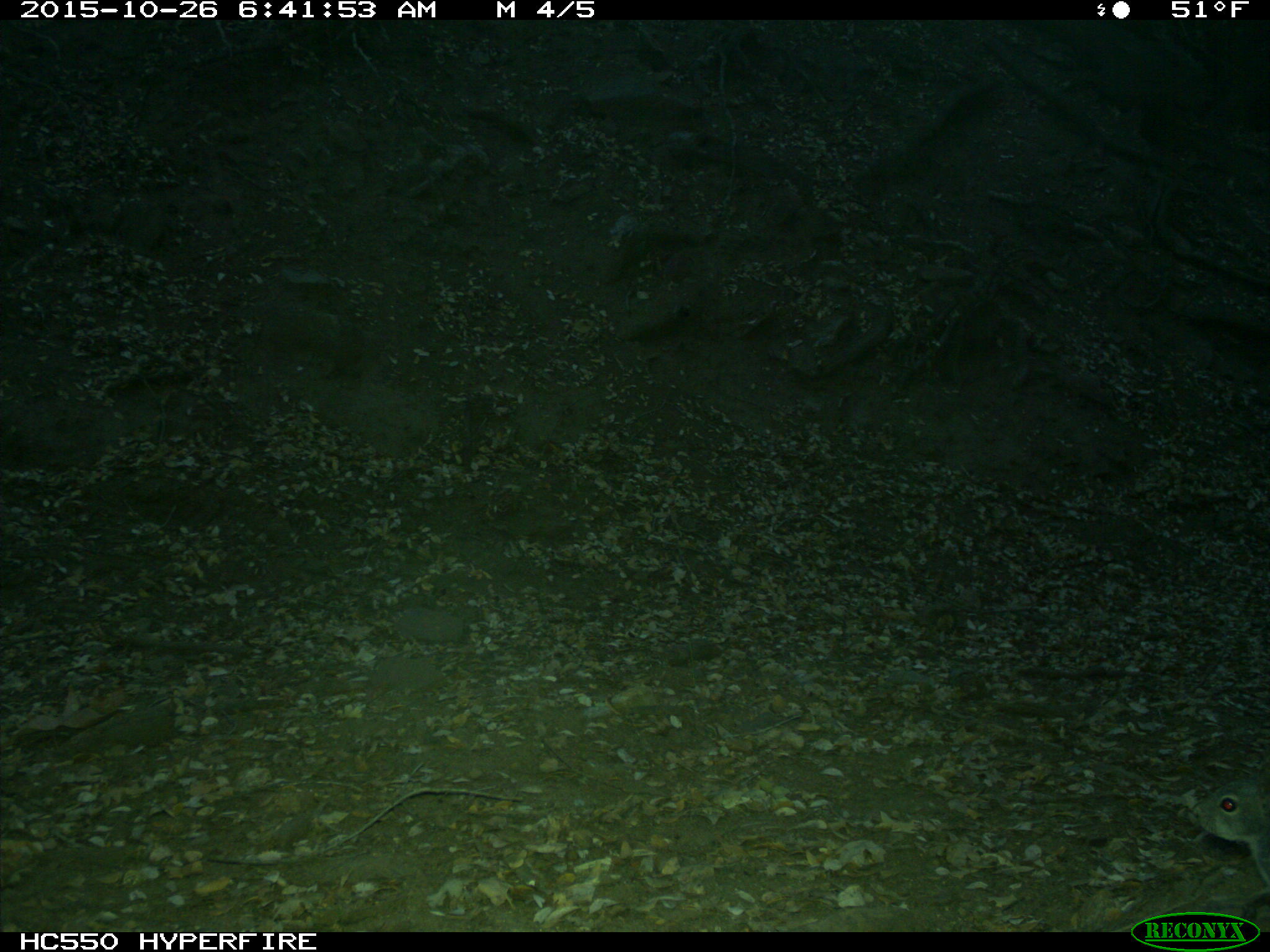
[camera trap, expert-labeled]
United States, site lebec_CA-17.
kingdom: Animalia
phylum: Chordata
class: Mammalia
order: Rodentia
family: Sciuridae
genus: Sciurus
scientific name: Sciurus carolinensis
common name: eastern gray squirrel